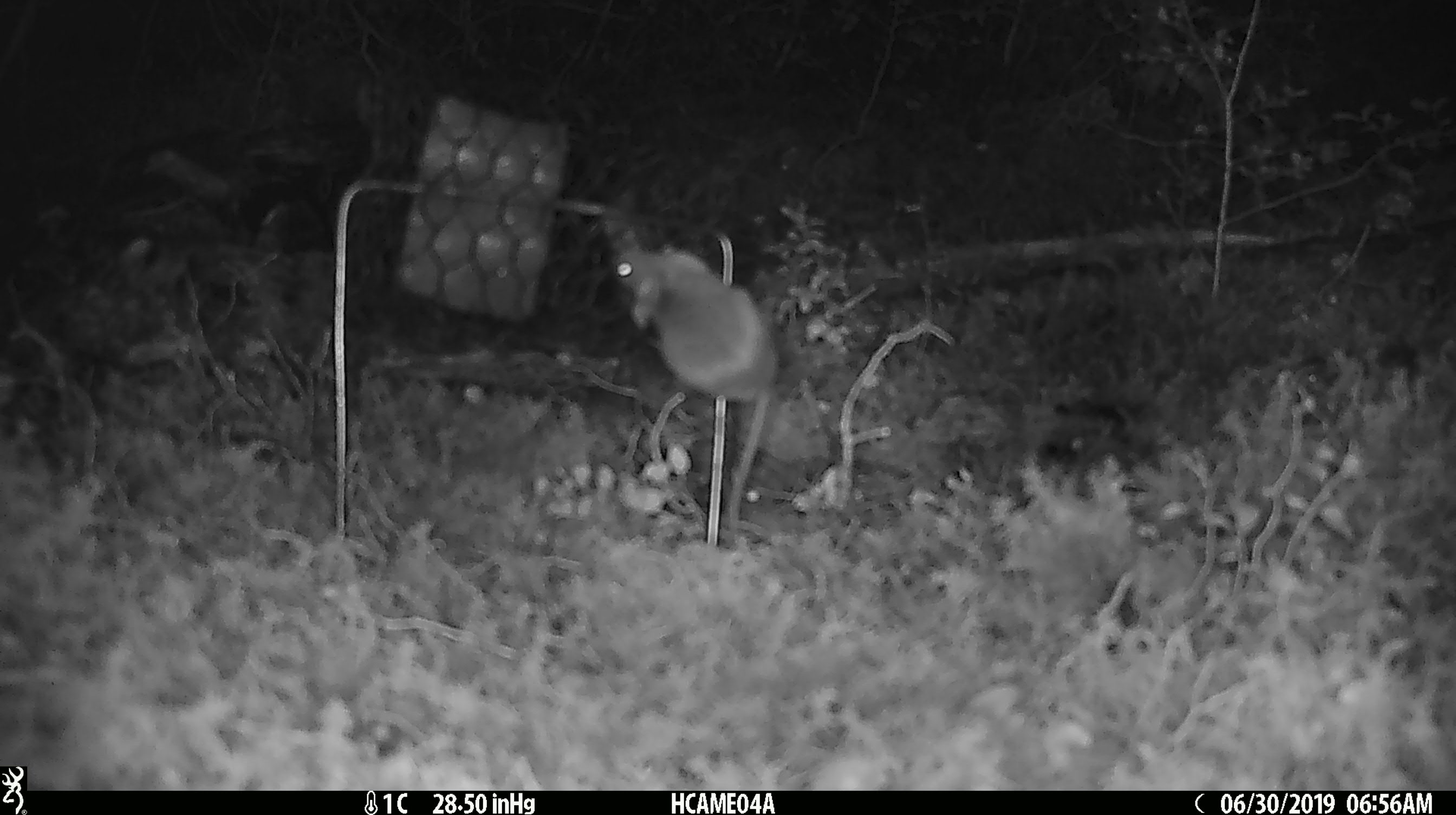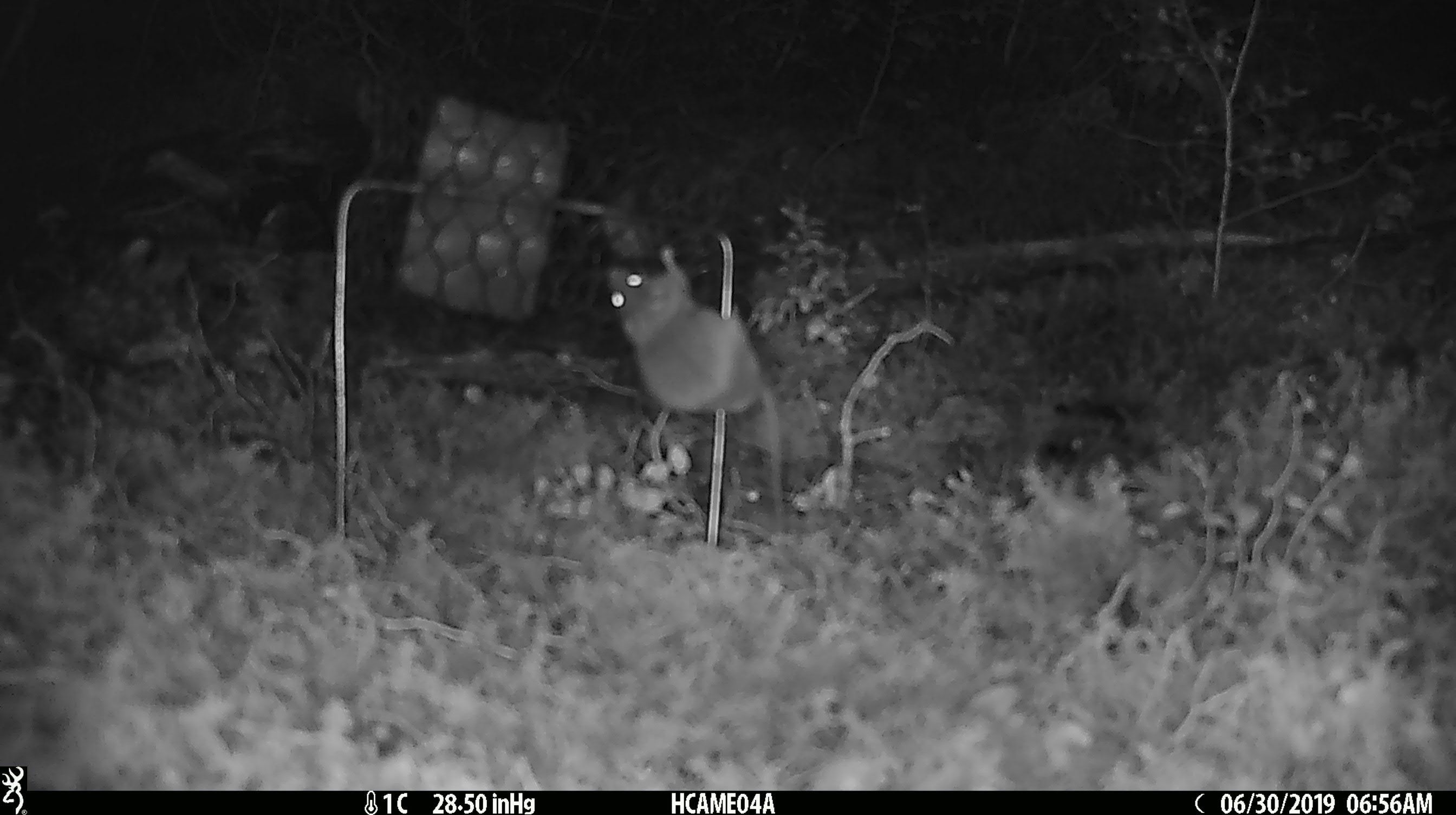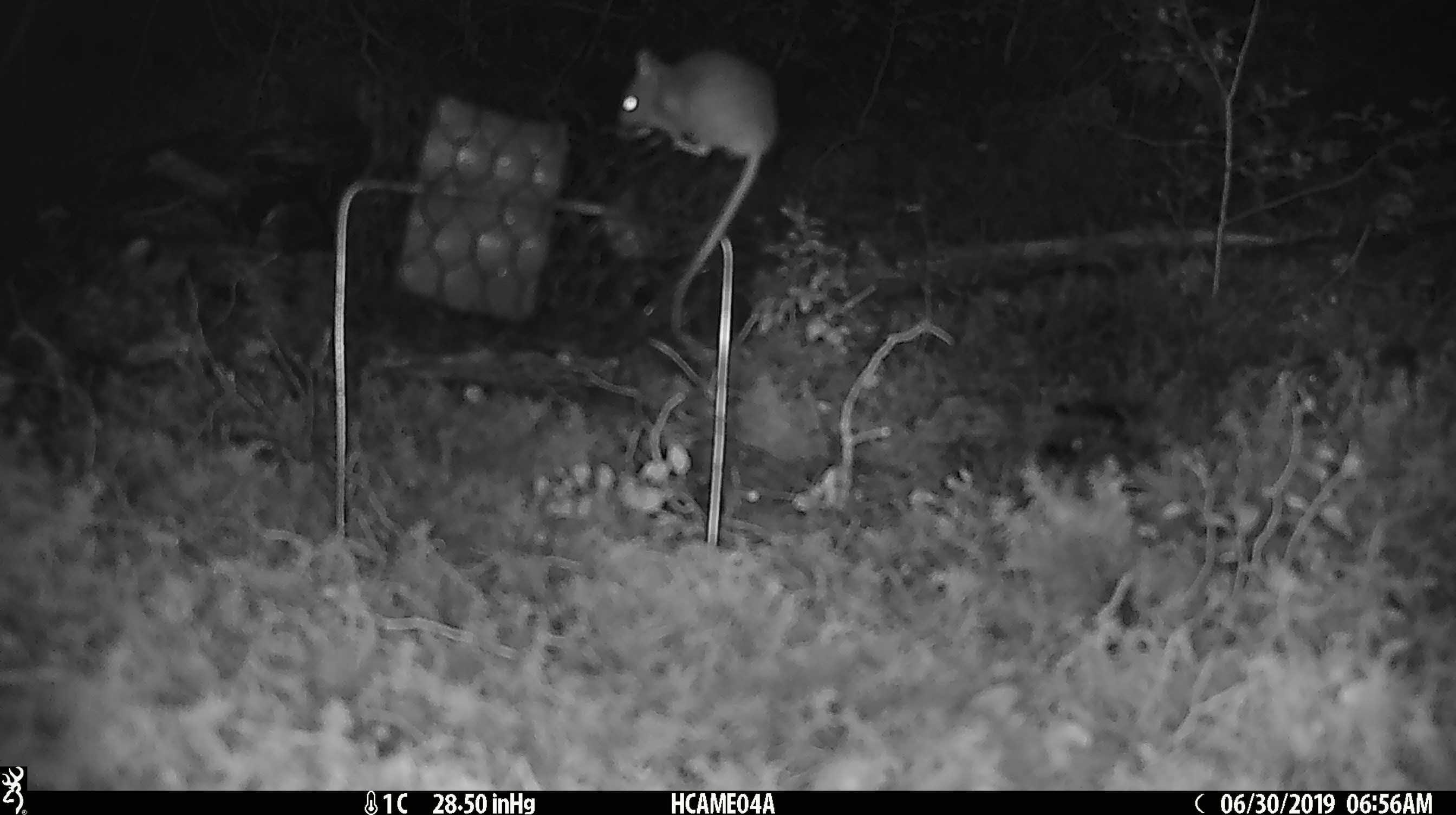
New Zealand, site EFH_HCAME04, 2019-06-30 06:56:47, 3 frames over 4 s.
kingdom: Animalia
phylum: Chordata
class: Mammalia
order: Rodentia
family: Muridae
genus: Mus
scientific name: Mus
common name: mouse